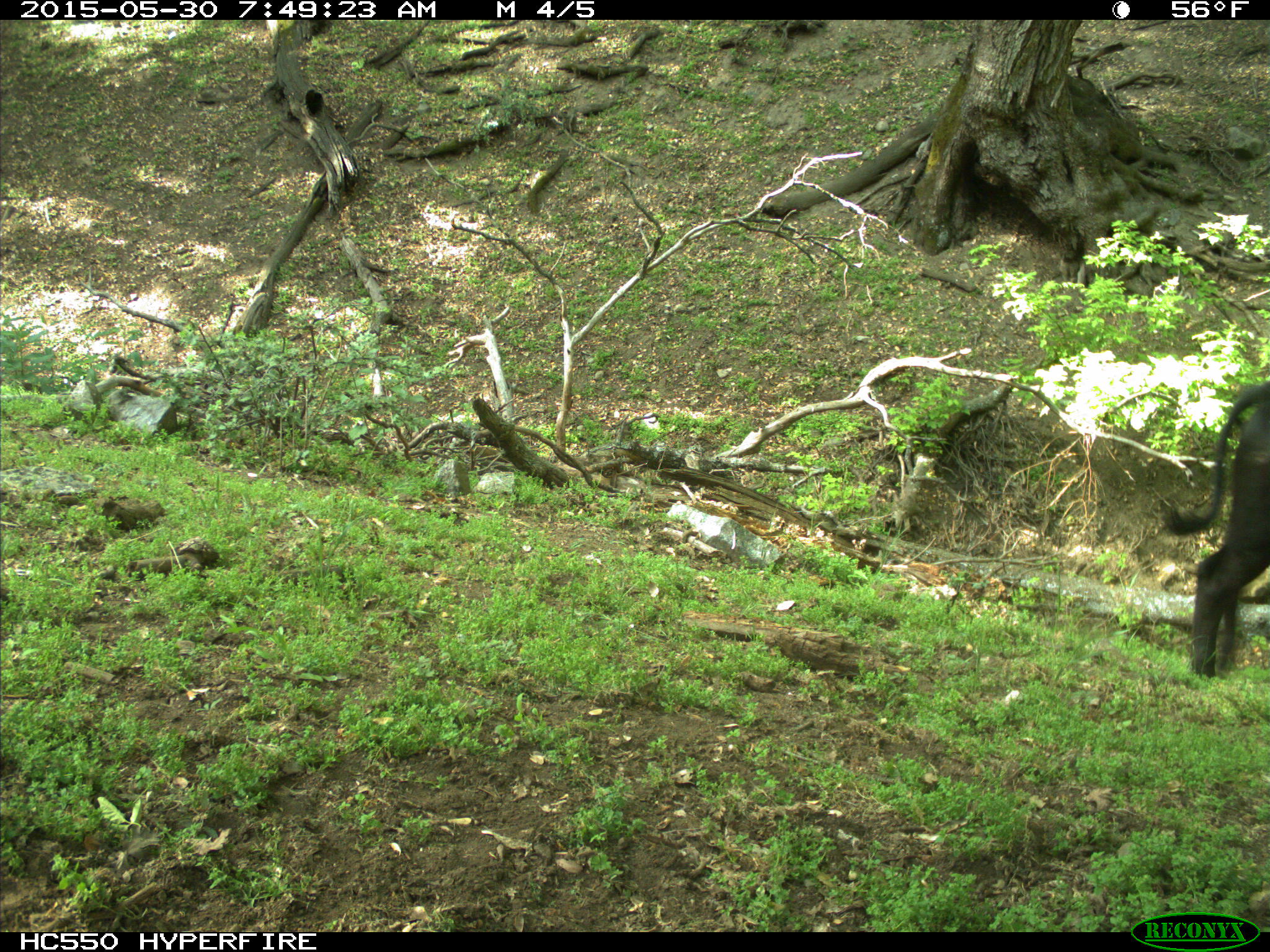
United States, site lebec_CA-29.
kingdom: Animalia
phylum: Chordata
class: Mammalia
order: Artiodactyla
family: Bovidae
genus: Bos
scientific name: Bos taurus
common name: domestic cow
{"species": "Bos taurus (domestic cow)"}